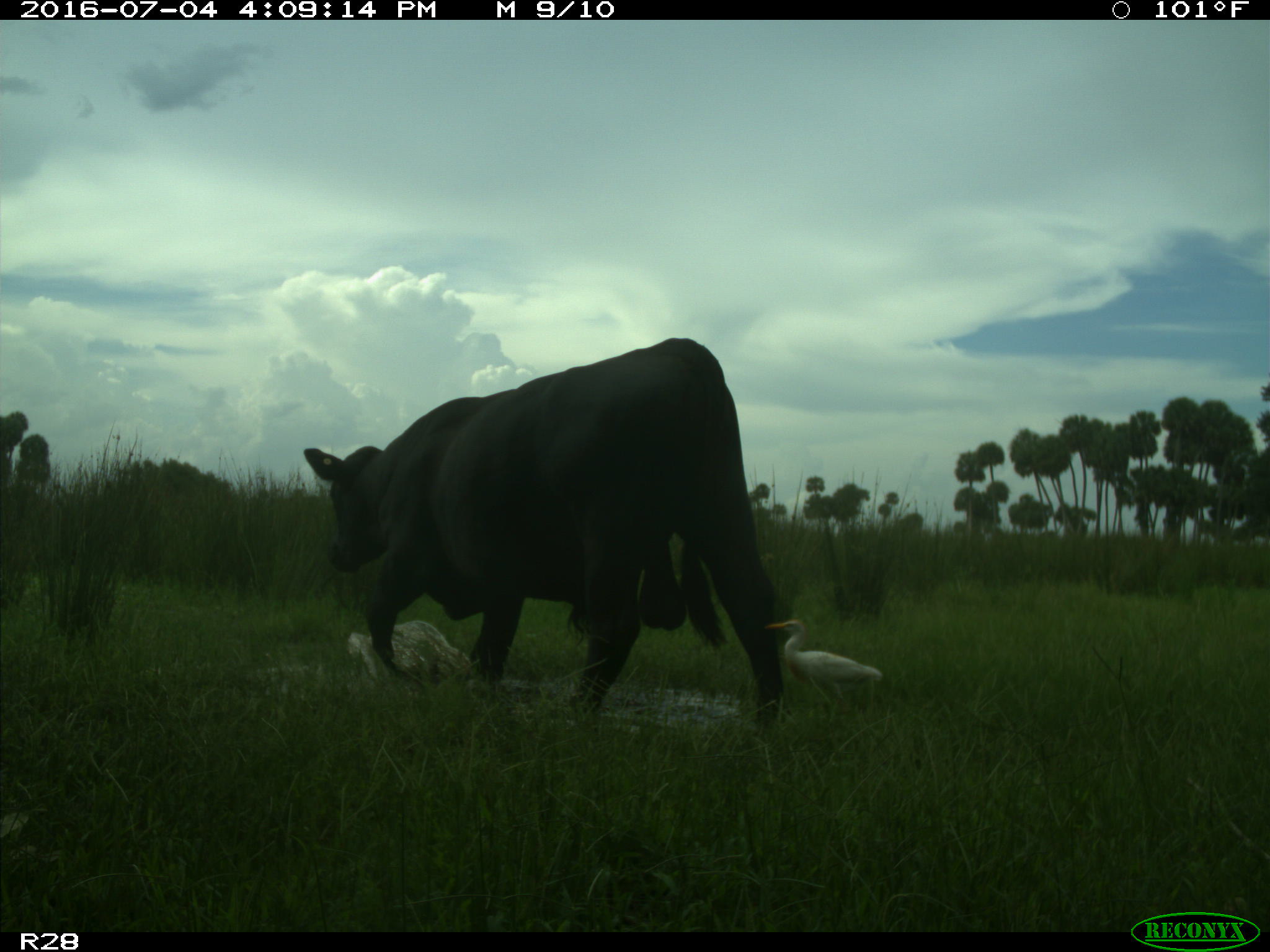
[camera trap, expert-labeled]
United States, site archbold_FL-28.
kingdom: Animalia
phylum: Chordata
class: Mammalia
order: Artiodactyla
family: Bovidae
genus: Bos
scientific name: Bos taurus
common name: domestic cow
Bos taurus (domestic cow).